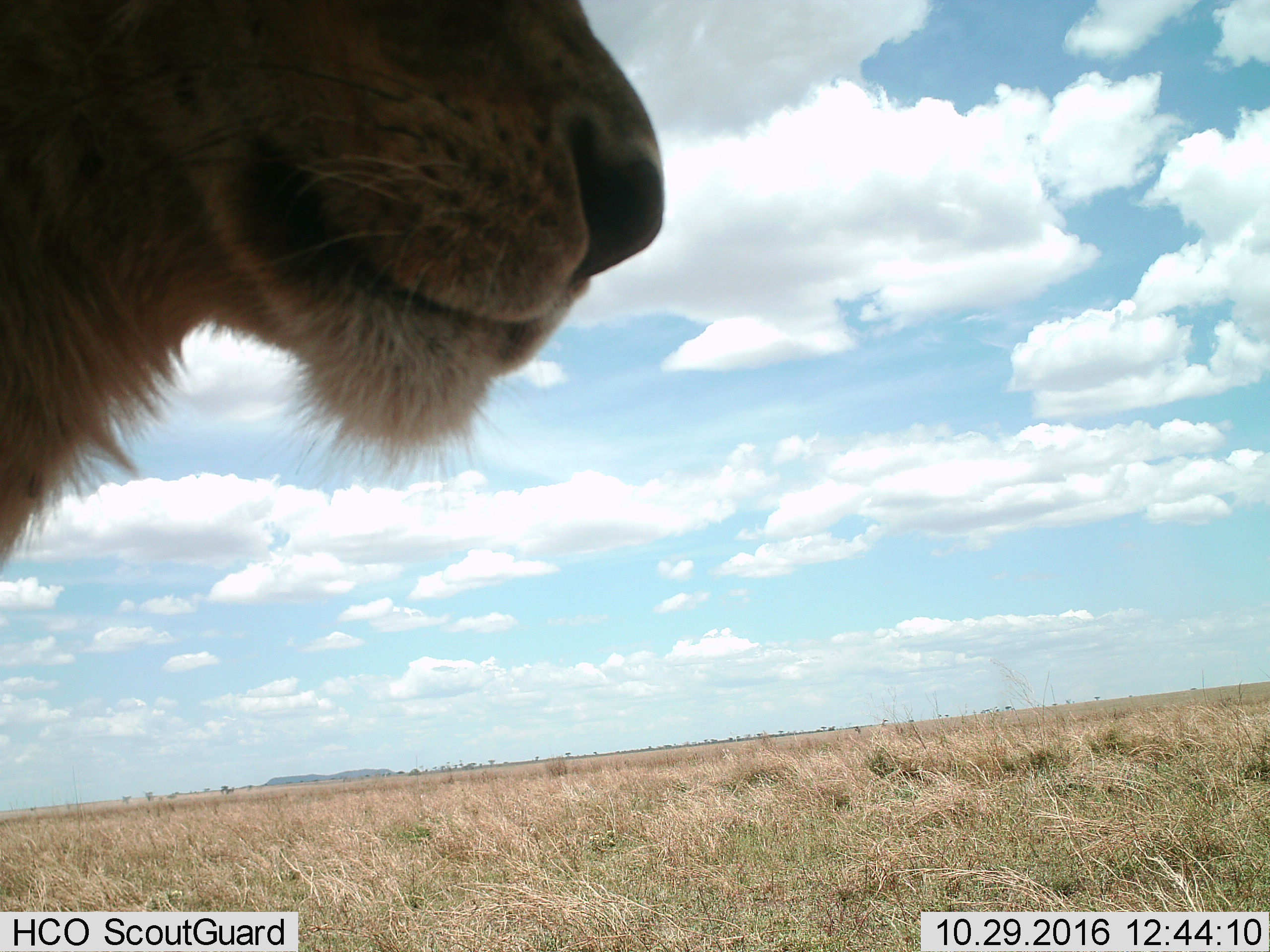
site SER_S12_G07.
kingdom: Animalia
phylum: Chordata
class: Mammalia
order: Carnivora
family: Felidae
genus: Panthera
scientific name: Panthera leo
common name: lion male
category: lionmale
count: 1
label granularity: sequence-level